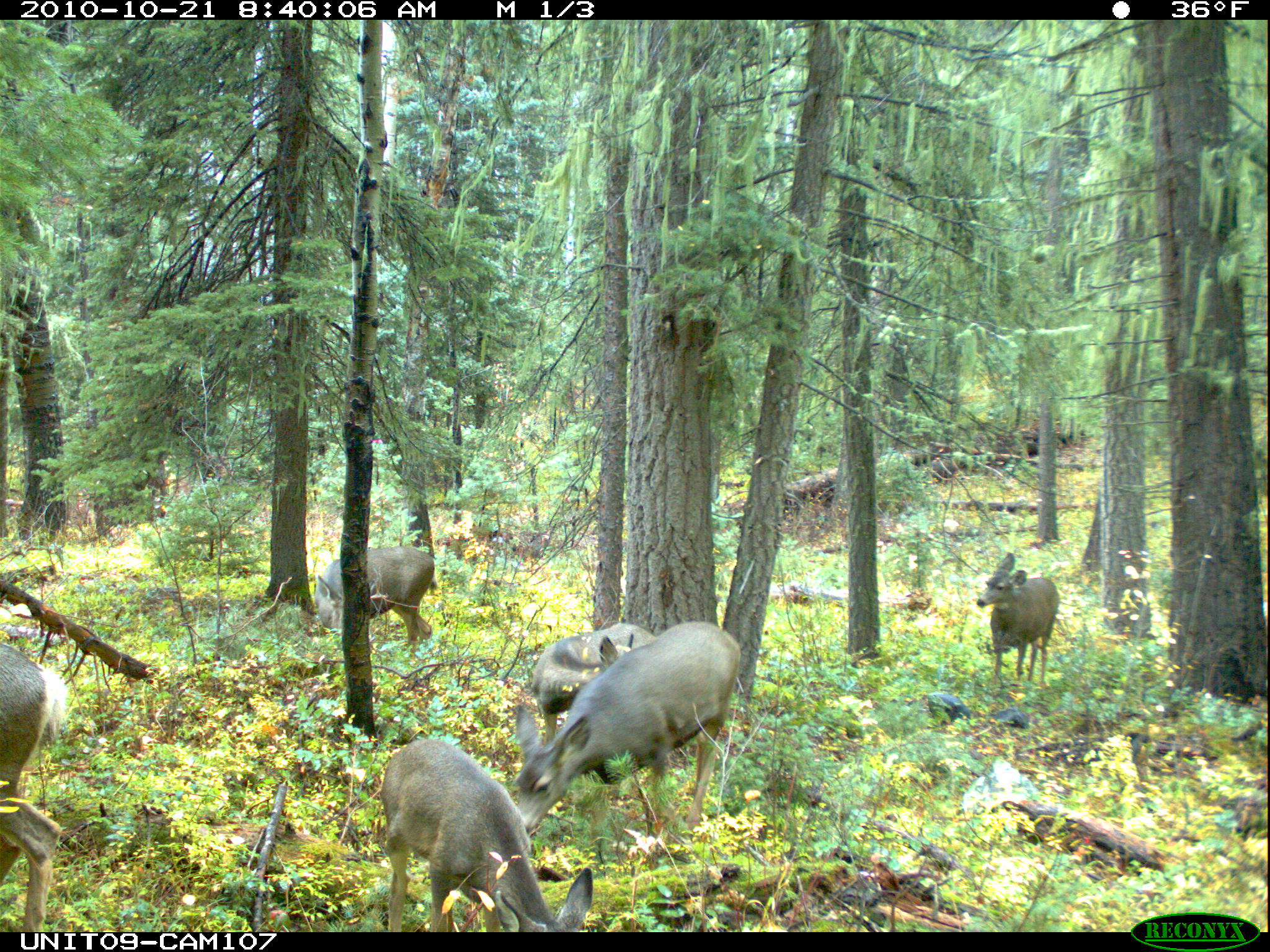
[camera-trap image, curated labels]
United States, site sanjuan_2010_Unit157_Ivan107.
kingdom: Animalia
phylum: Chordata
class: Mammalia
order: Artiodactyla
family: Cervidae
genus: Odocoileus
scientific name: Odocoileus hemionus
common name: mule deer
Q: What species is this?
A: Odocoileus hemionus (mule deer).